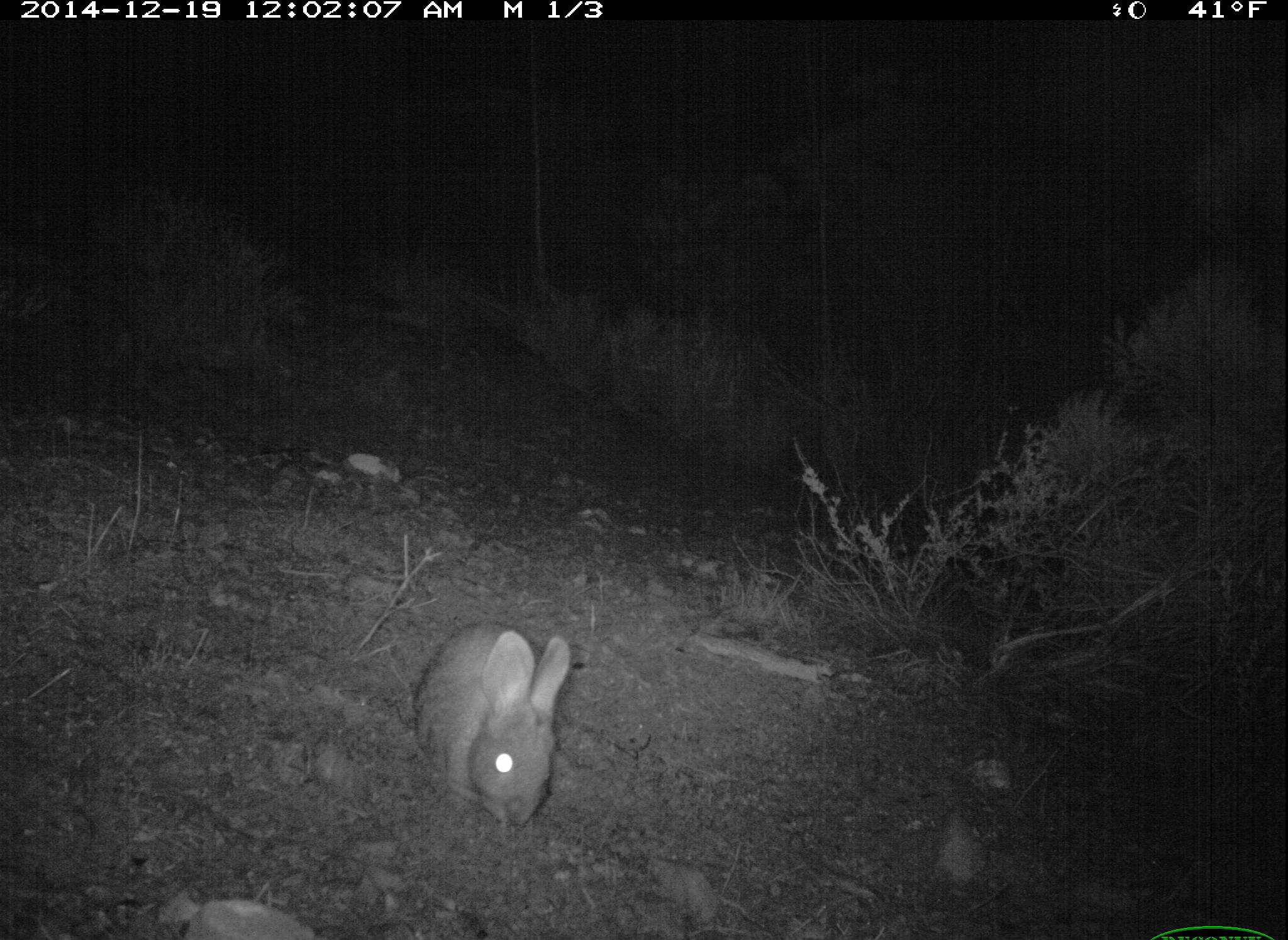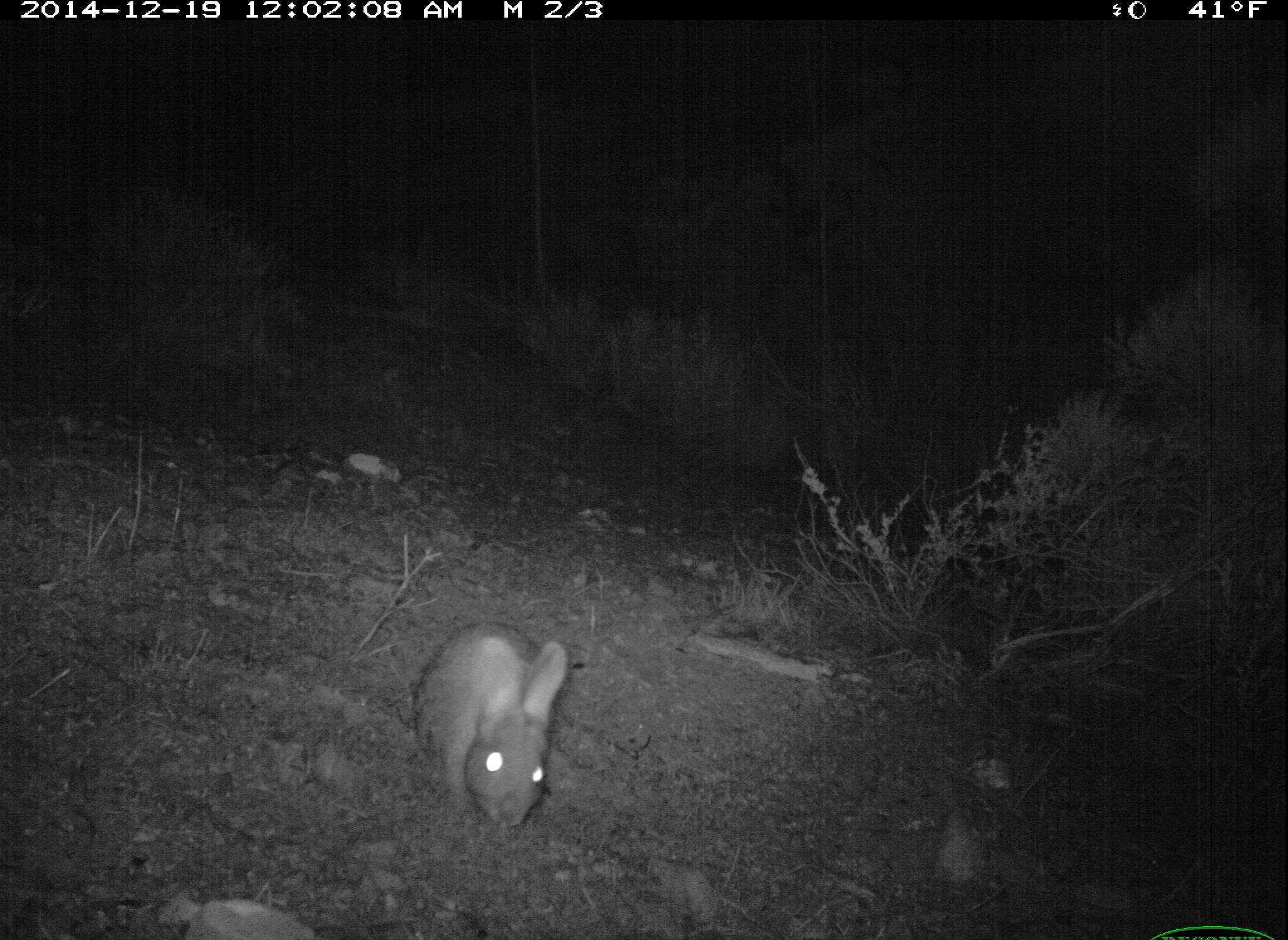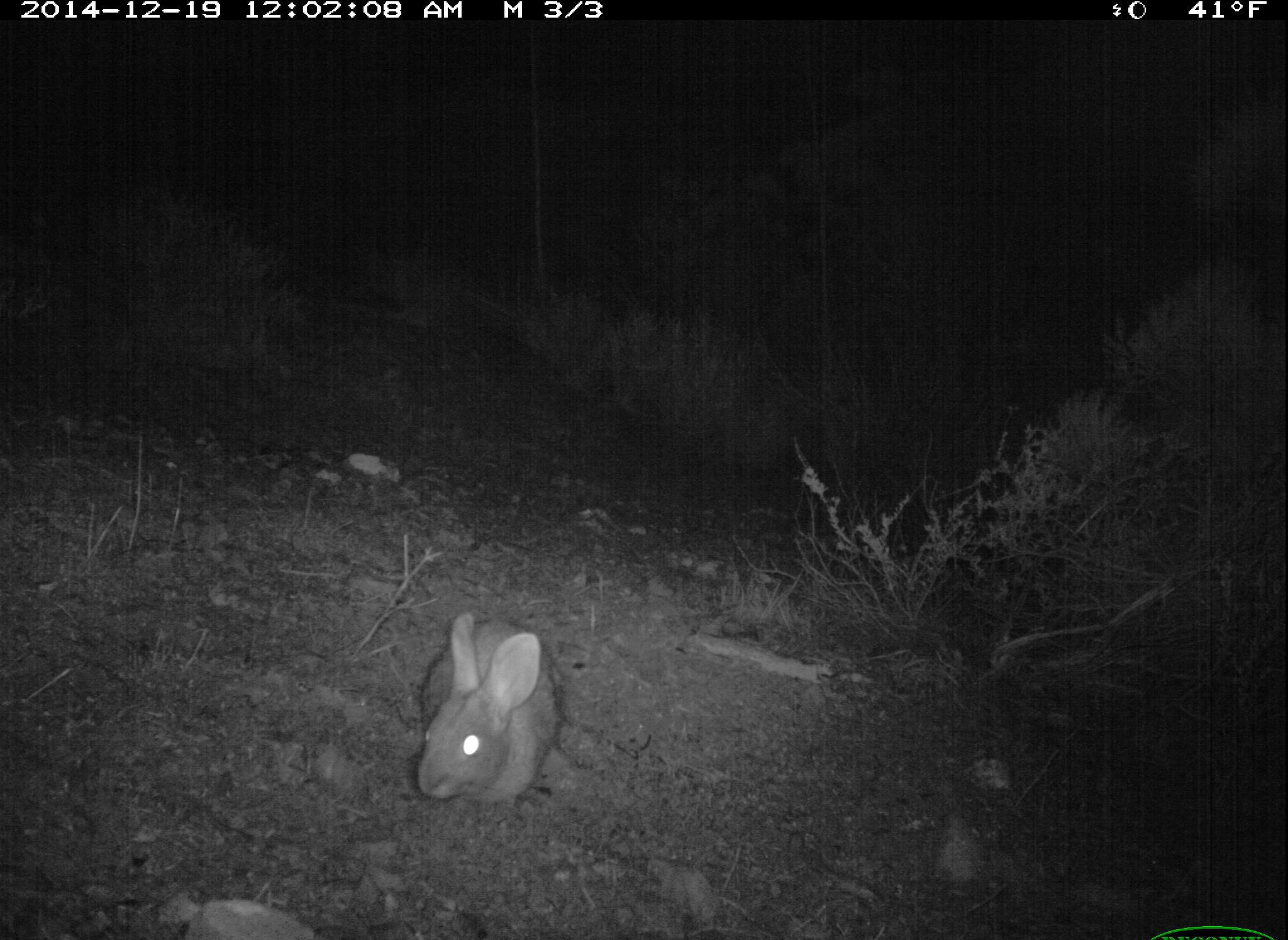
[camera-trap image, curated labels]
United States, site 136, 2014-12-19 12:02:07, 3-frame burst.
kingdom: Animalia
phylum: Chordata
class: Mammalia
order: Lagomorpha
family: Leporidae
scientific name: Leporidae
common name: rabbits and hares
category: rabbit